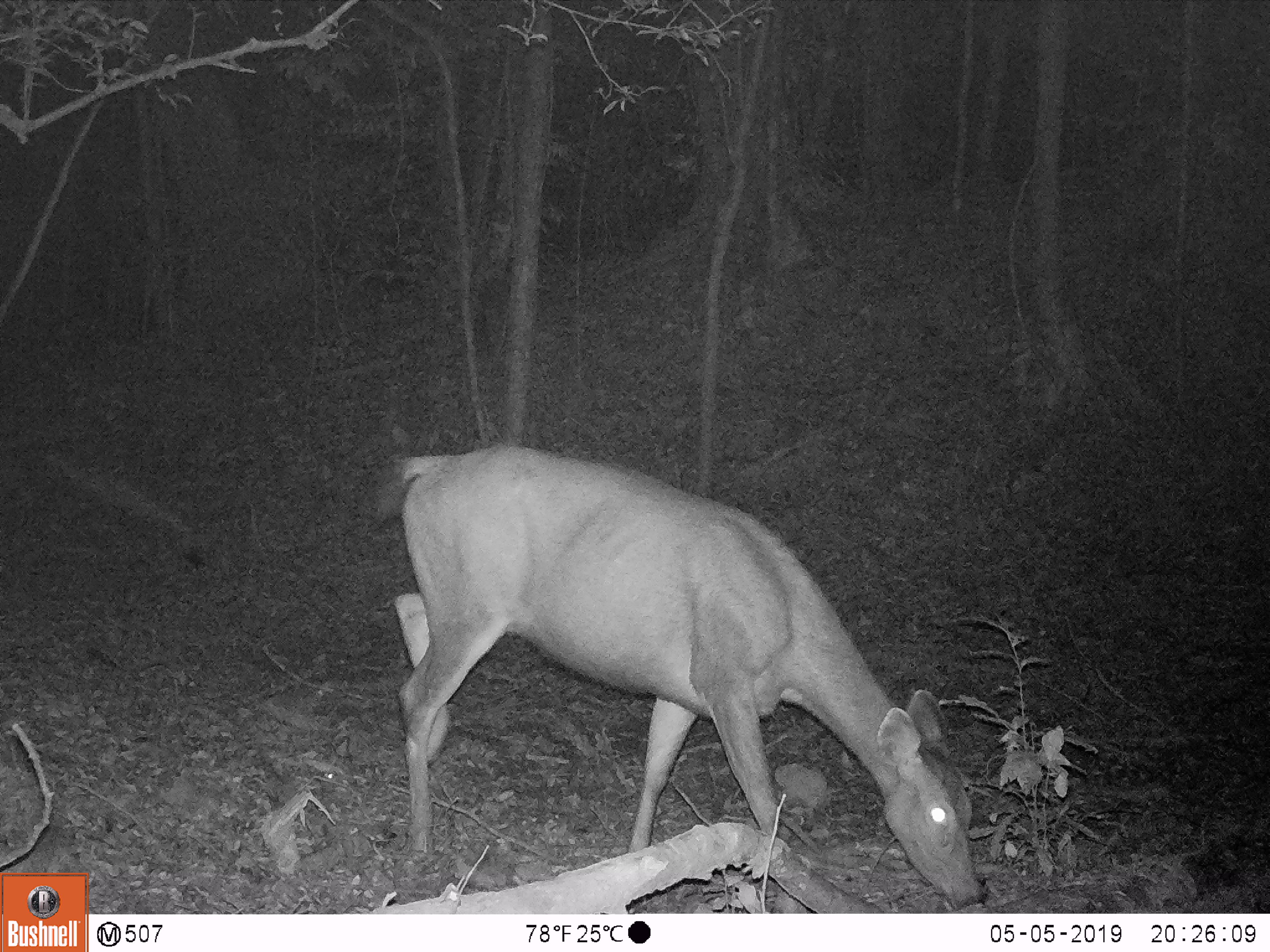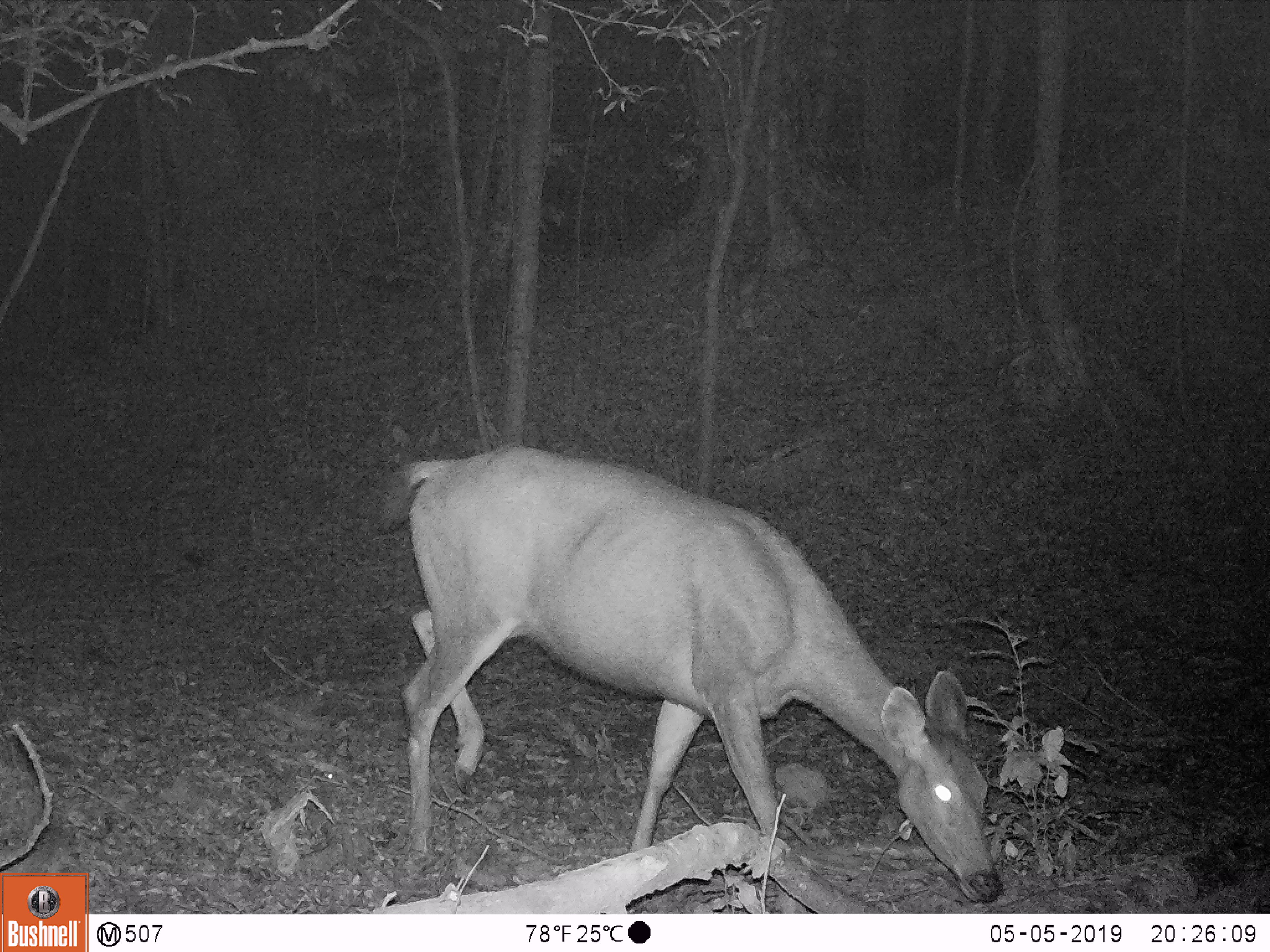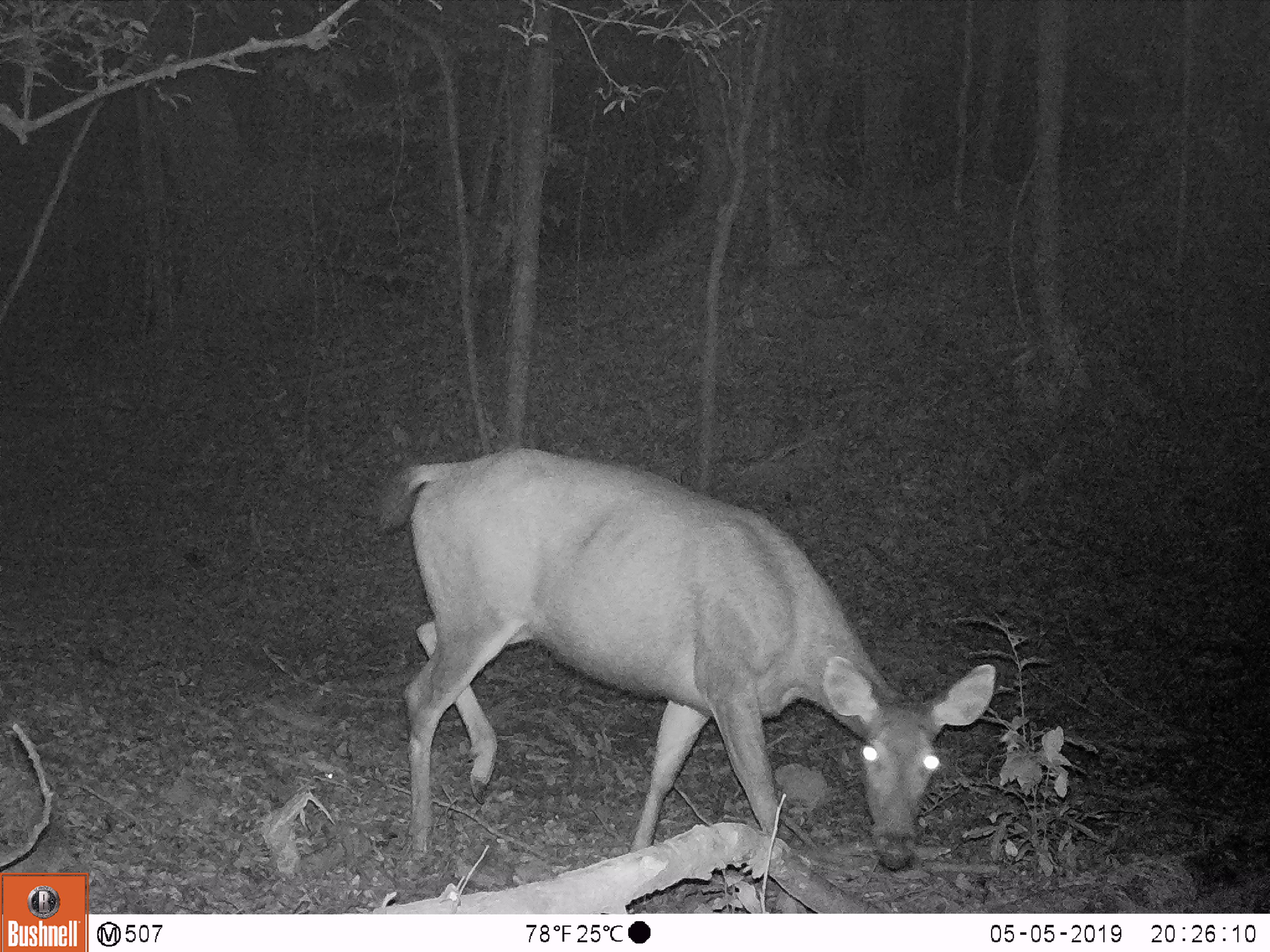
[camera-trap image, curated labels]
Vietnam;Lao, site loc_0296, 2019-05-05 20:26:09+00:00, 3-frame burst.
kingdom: Animalia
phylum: Chordata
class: Mammalia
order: Artiodactyla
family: Cervidae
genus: Rusa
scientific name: Rusa unicolor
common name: sambar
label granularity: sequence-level